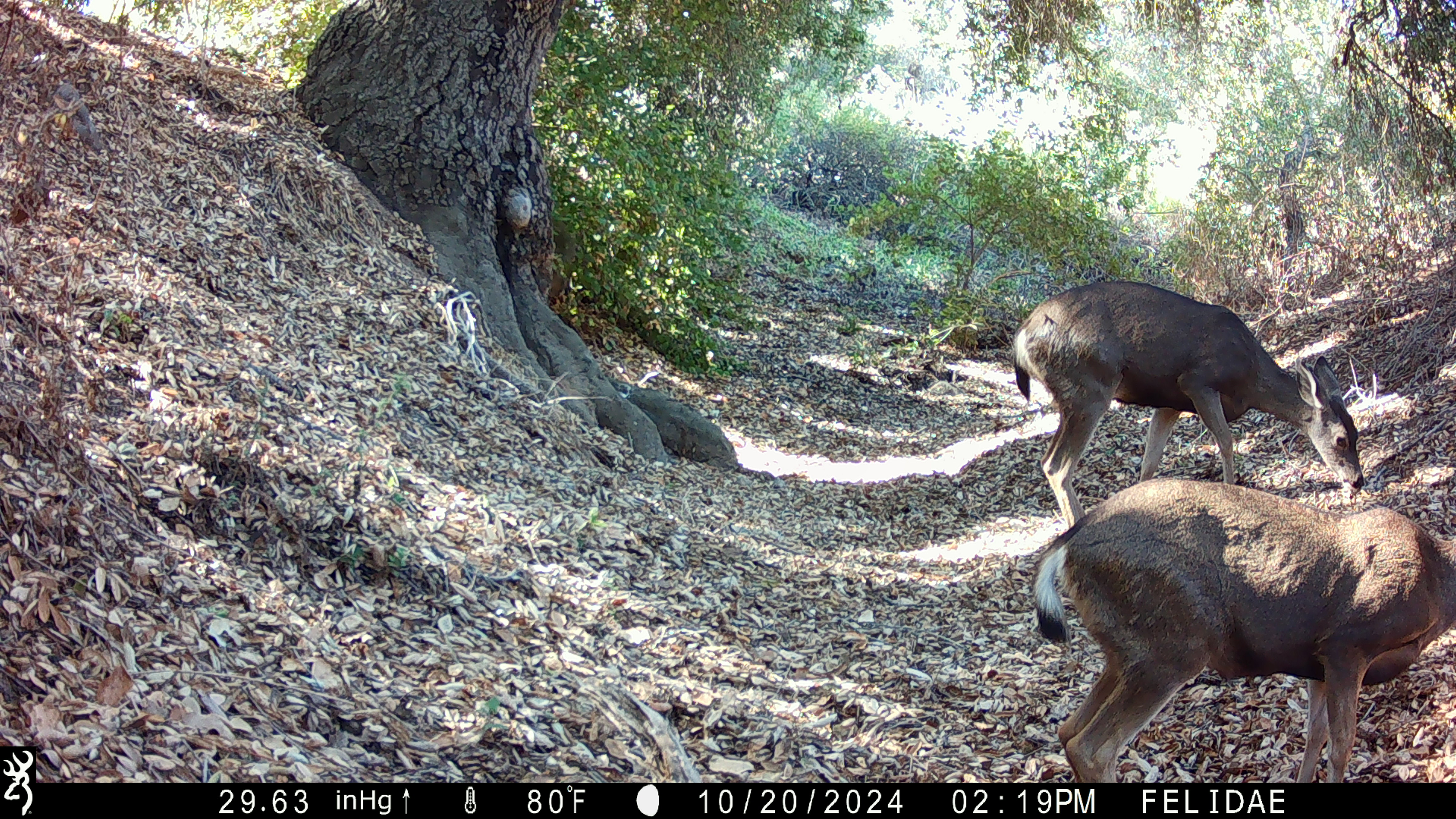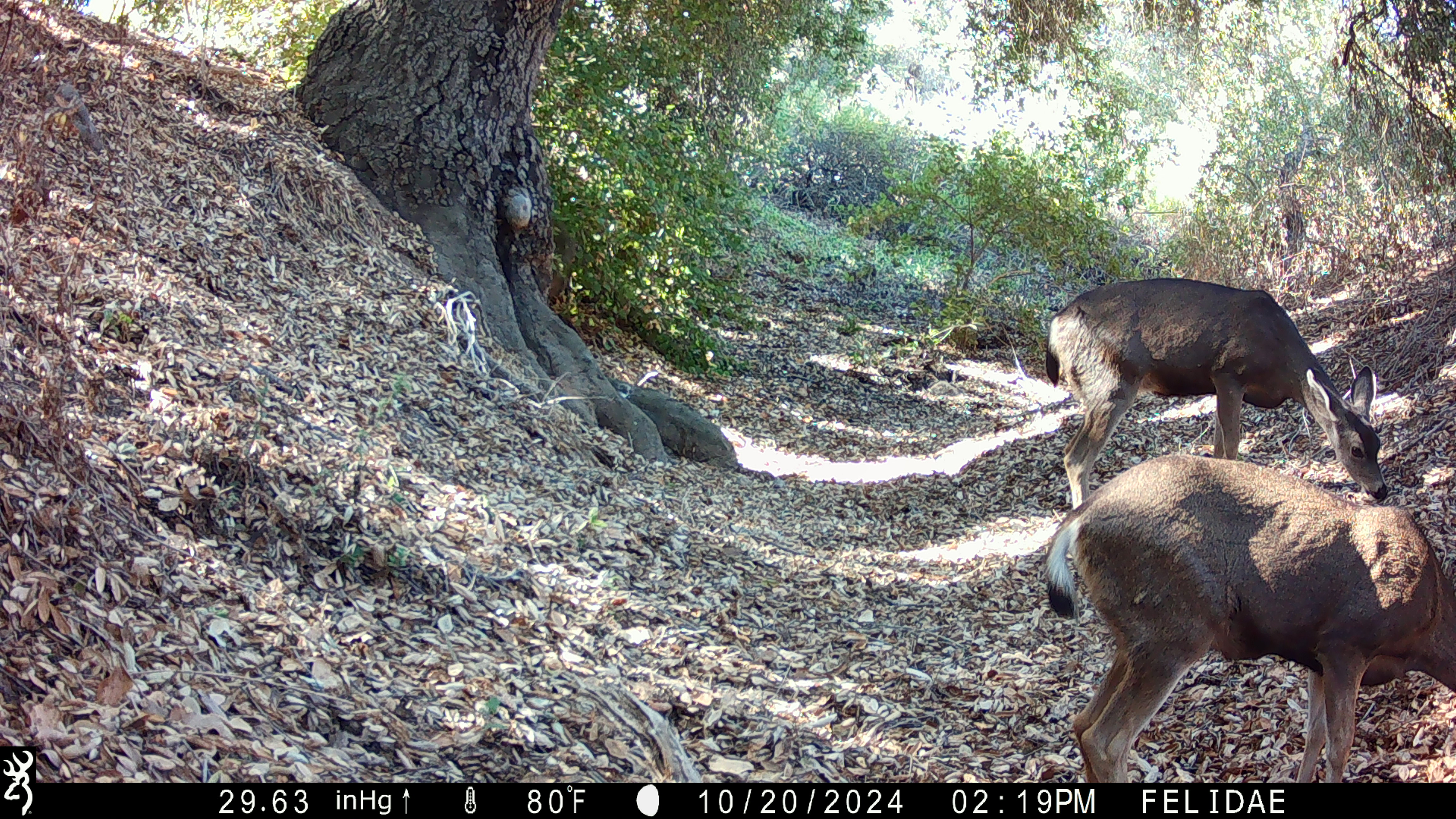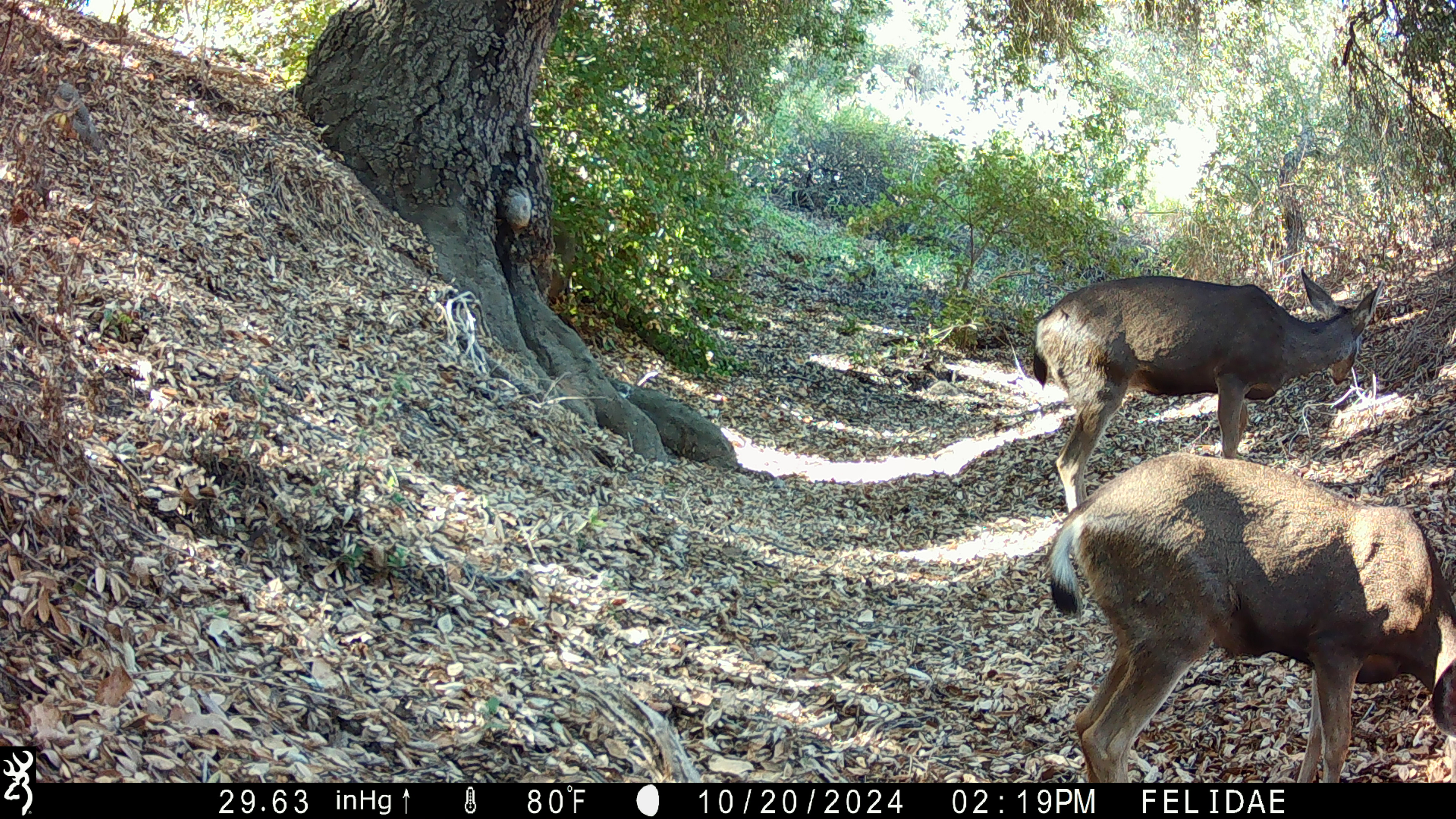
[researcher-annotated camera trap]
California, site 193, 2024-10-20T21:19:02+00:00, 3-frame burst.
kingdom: Animalia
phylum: Chordata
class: Mammalia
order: Artiodactyla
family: Cervidae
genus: Odocoileus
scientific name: Odocoileus hemionus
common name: mule deer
Mule deer (Odocoileus hemionus).